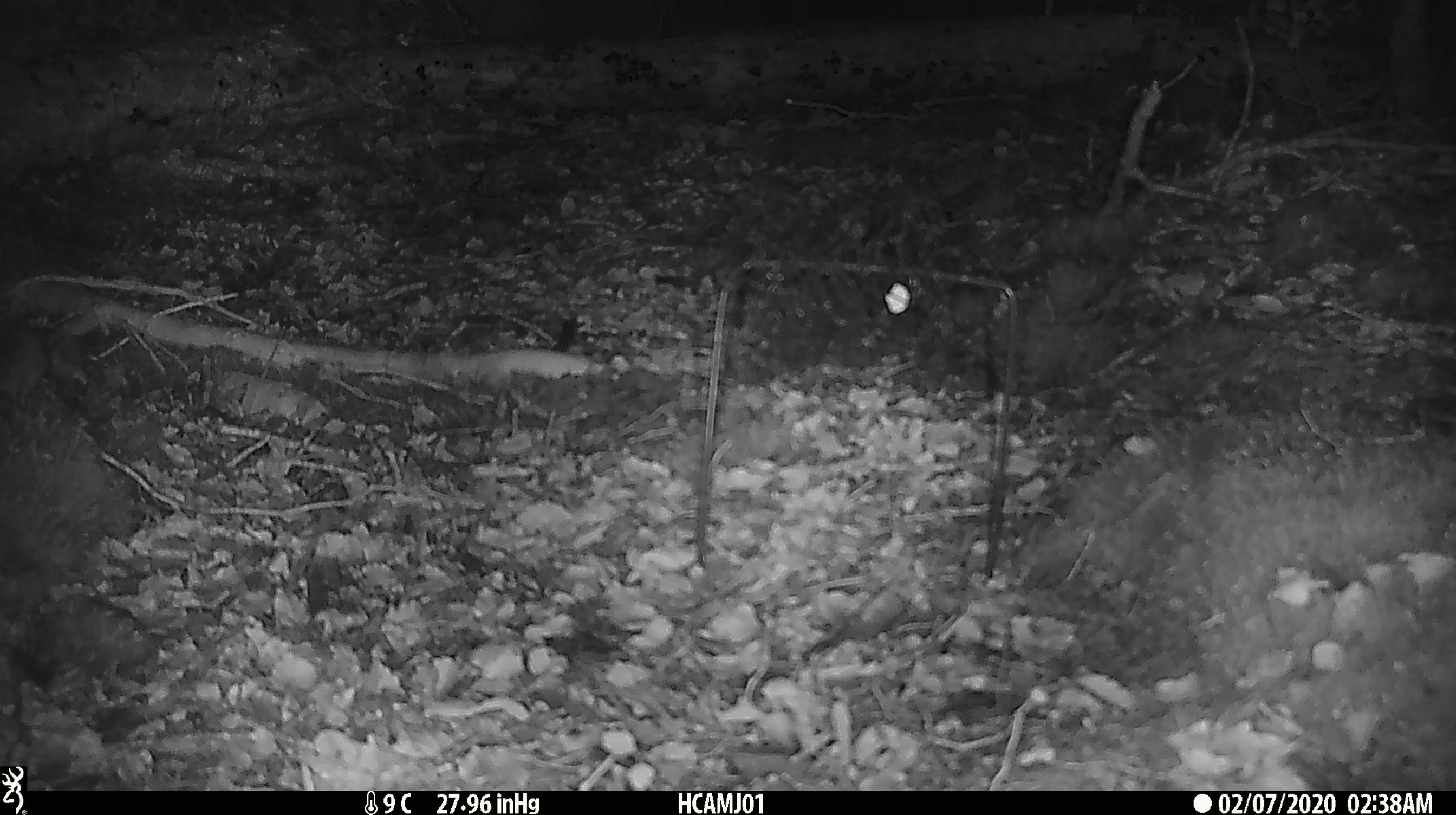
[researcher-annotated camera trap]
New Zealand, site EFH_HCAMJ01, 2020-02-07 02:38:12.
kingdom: Animalia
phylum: Chordata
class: Mammalia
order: Rodentia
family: Muridae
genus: Mus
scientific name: Mus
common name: mouse